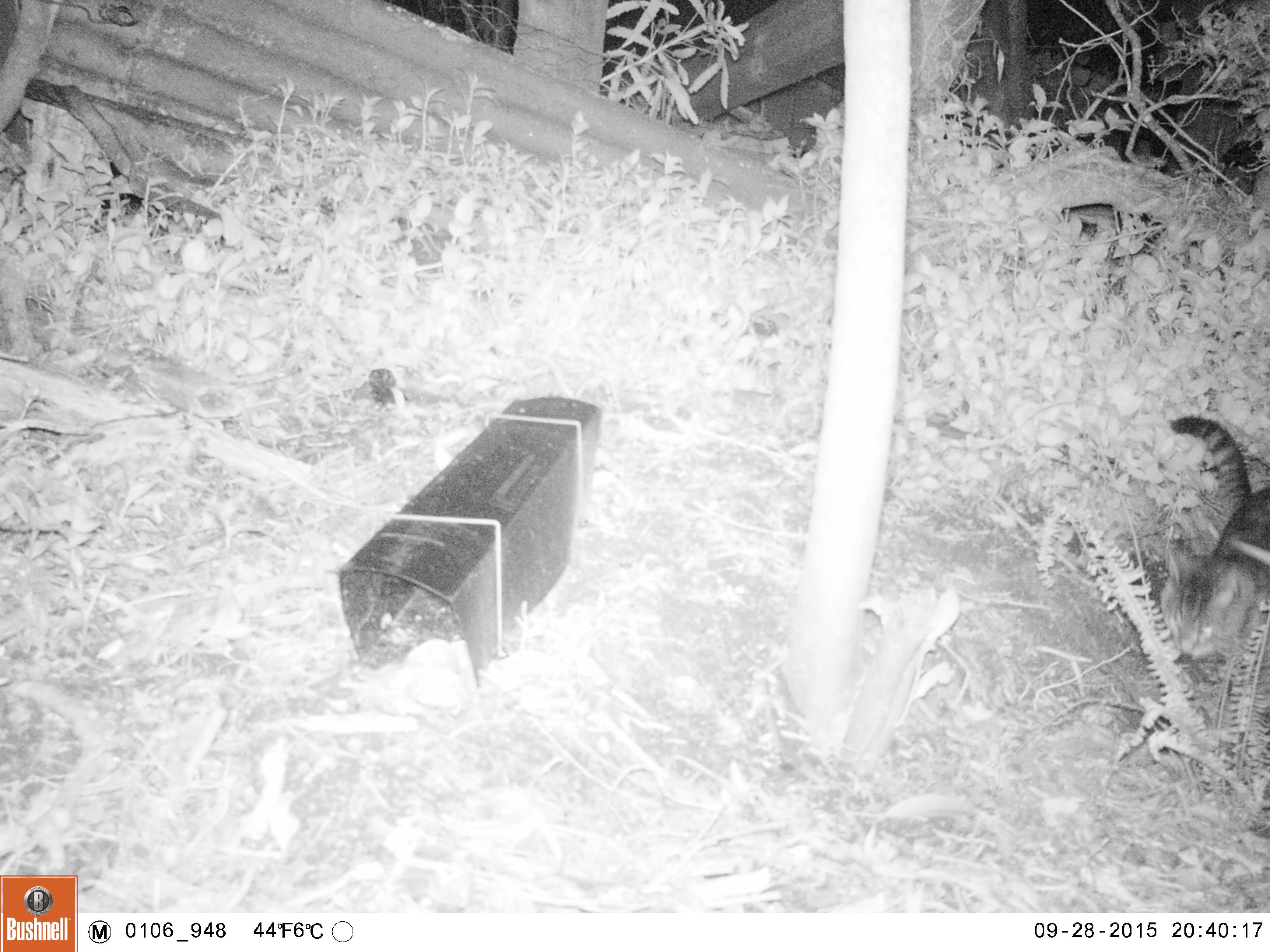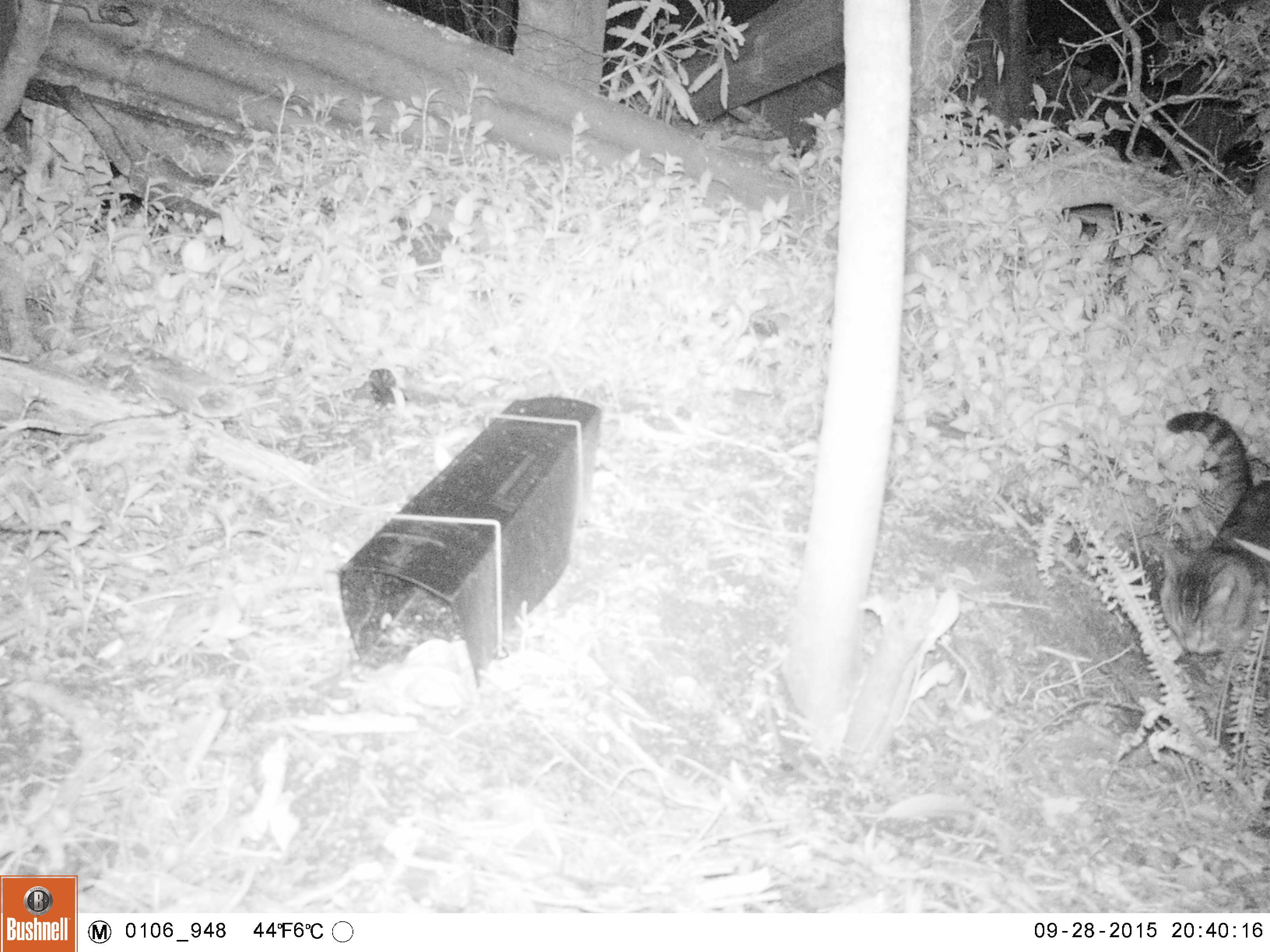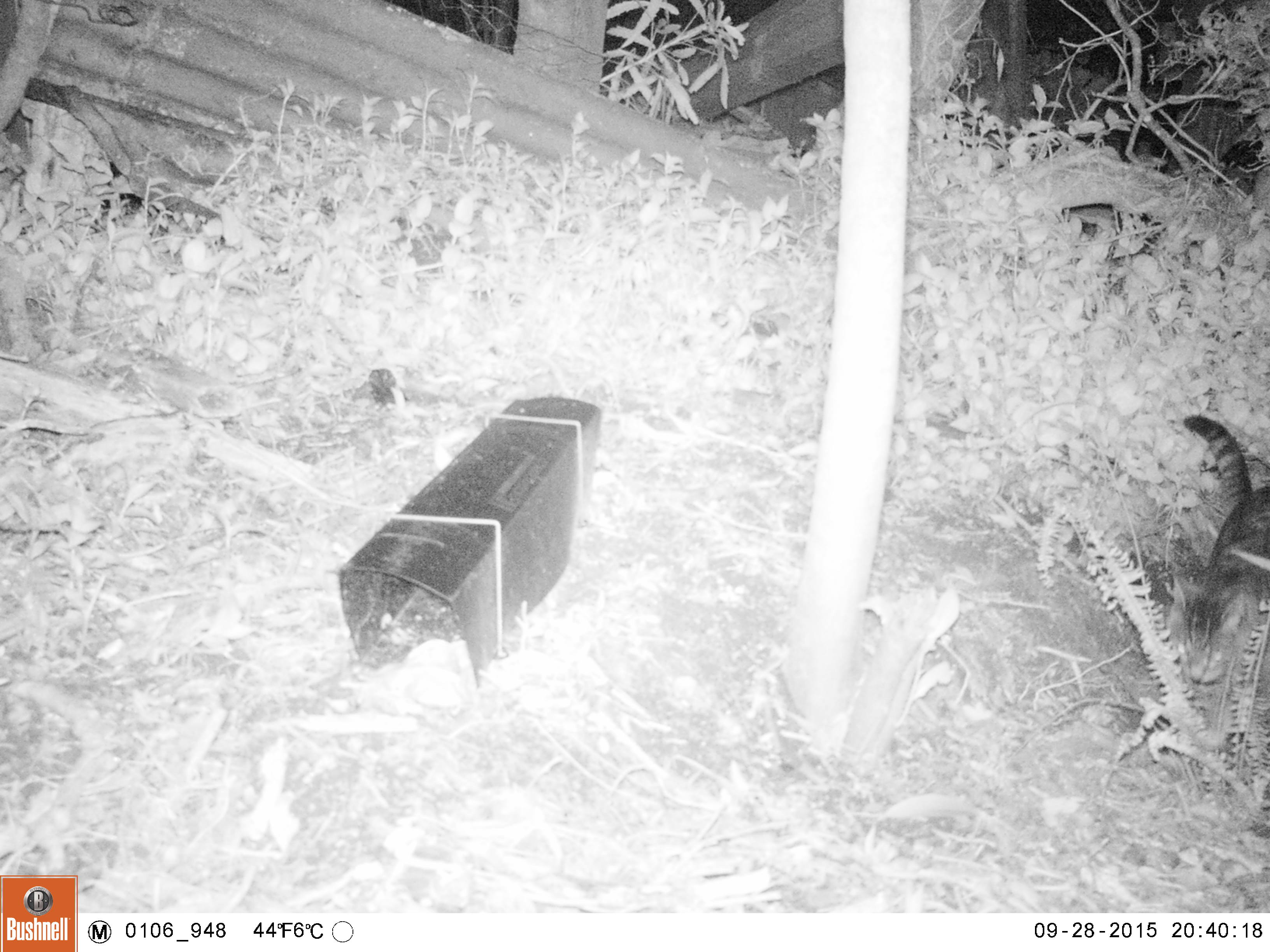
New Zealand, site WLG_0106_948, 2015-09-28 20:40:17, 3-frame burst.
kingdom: Animalia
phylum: Chordata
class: Mammalia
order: Carnivora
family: Felidae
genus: Felis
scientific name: Felis catus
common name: domestic cat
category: cat